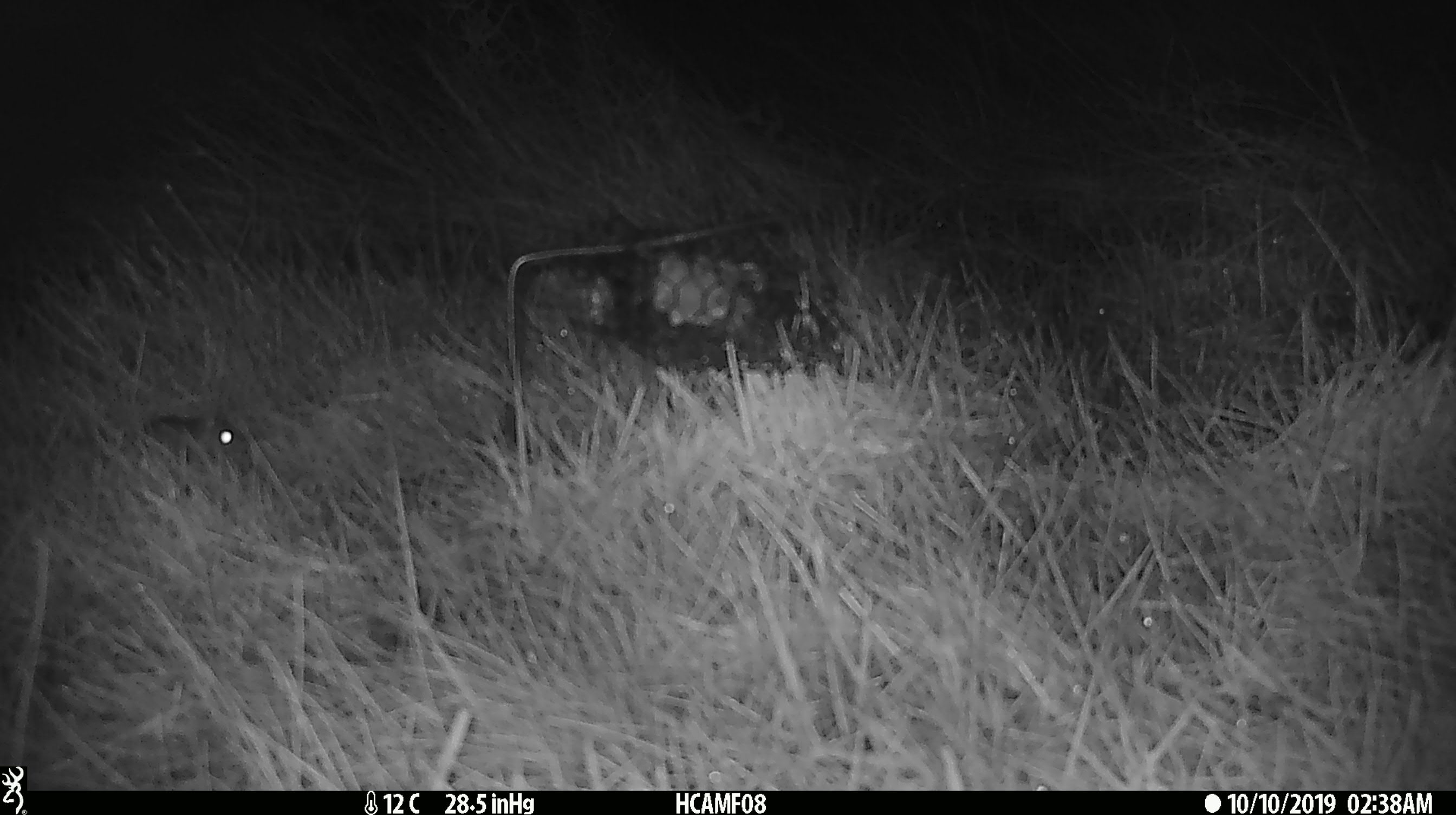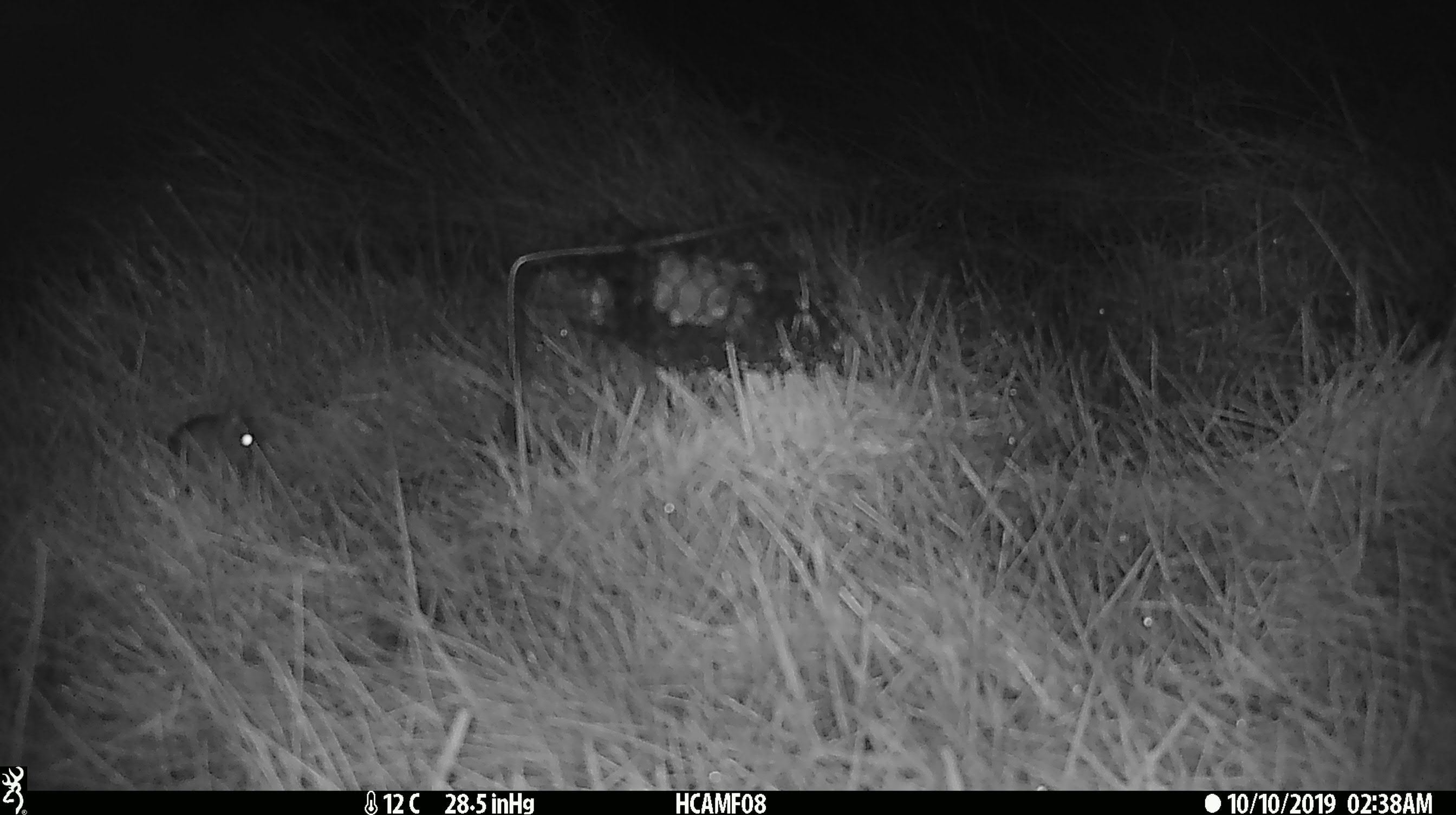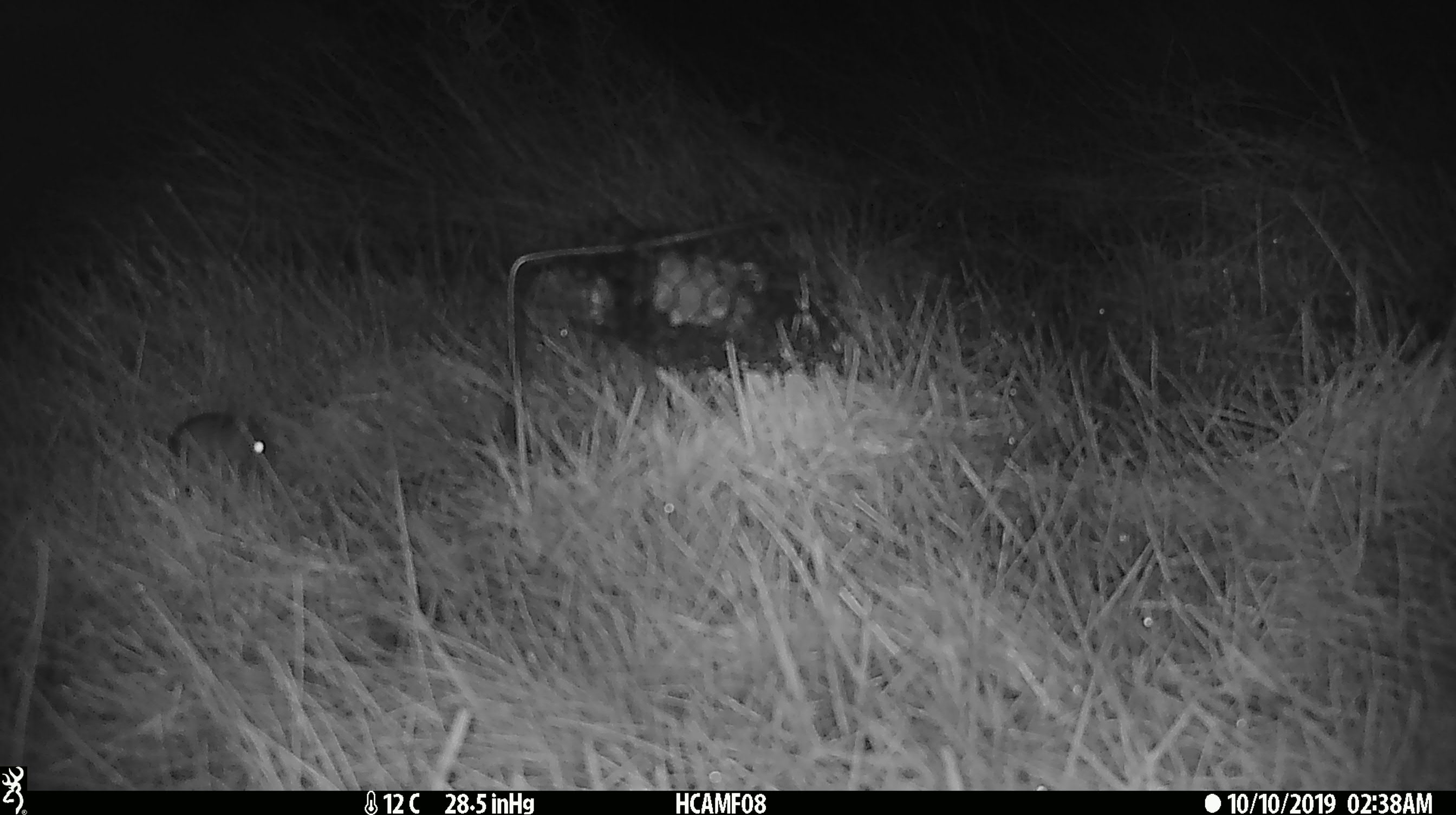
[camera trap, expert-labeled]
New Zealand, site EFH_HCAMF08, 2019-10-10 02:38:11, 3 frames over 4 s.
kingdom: Animalia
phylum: Chordata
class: Mammalia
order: Rodentia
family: Muridae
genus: Mus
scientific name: Mus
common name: mouse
Mouse (Mus).